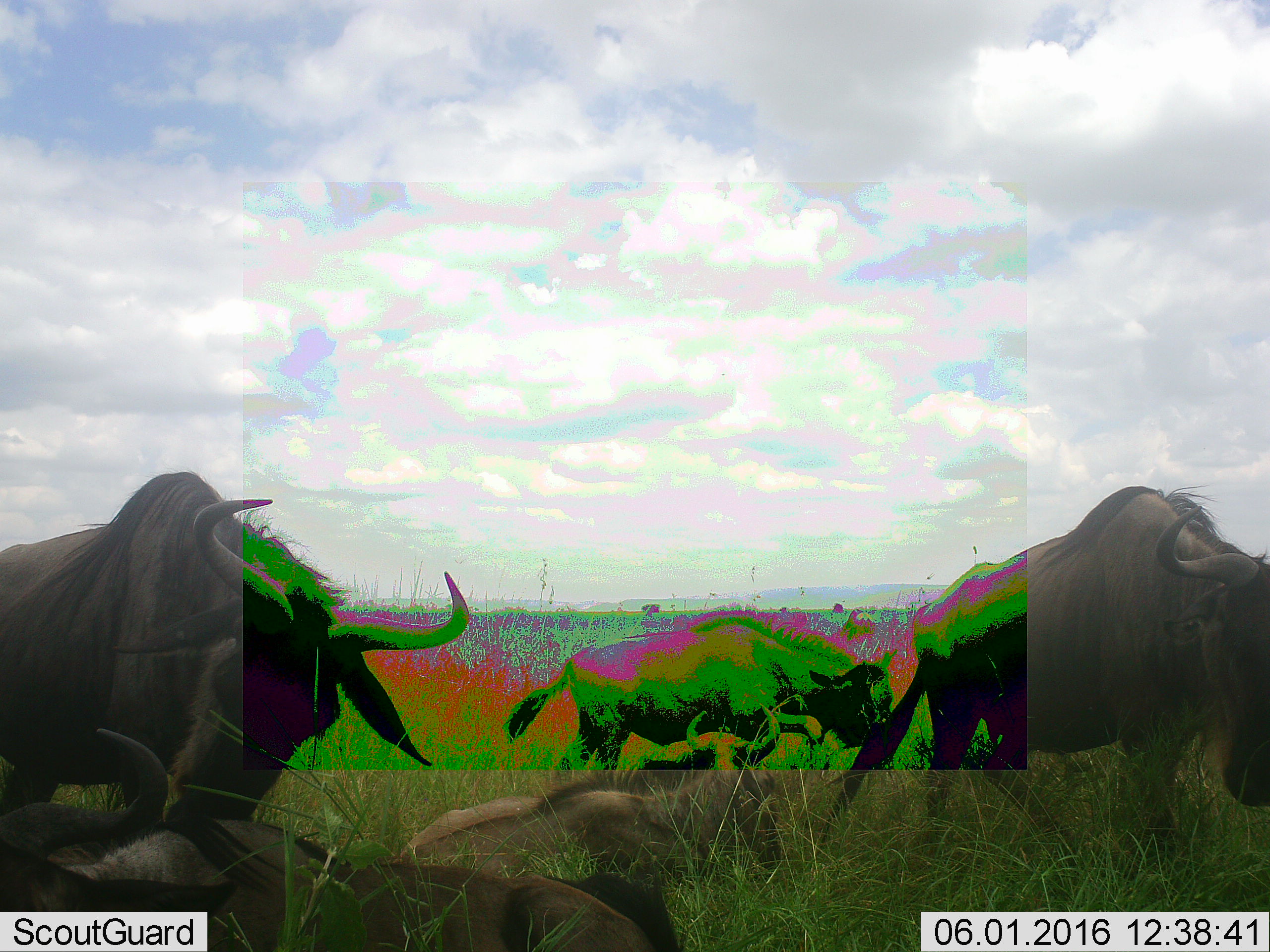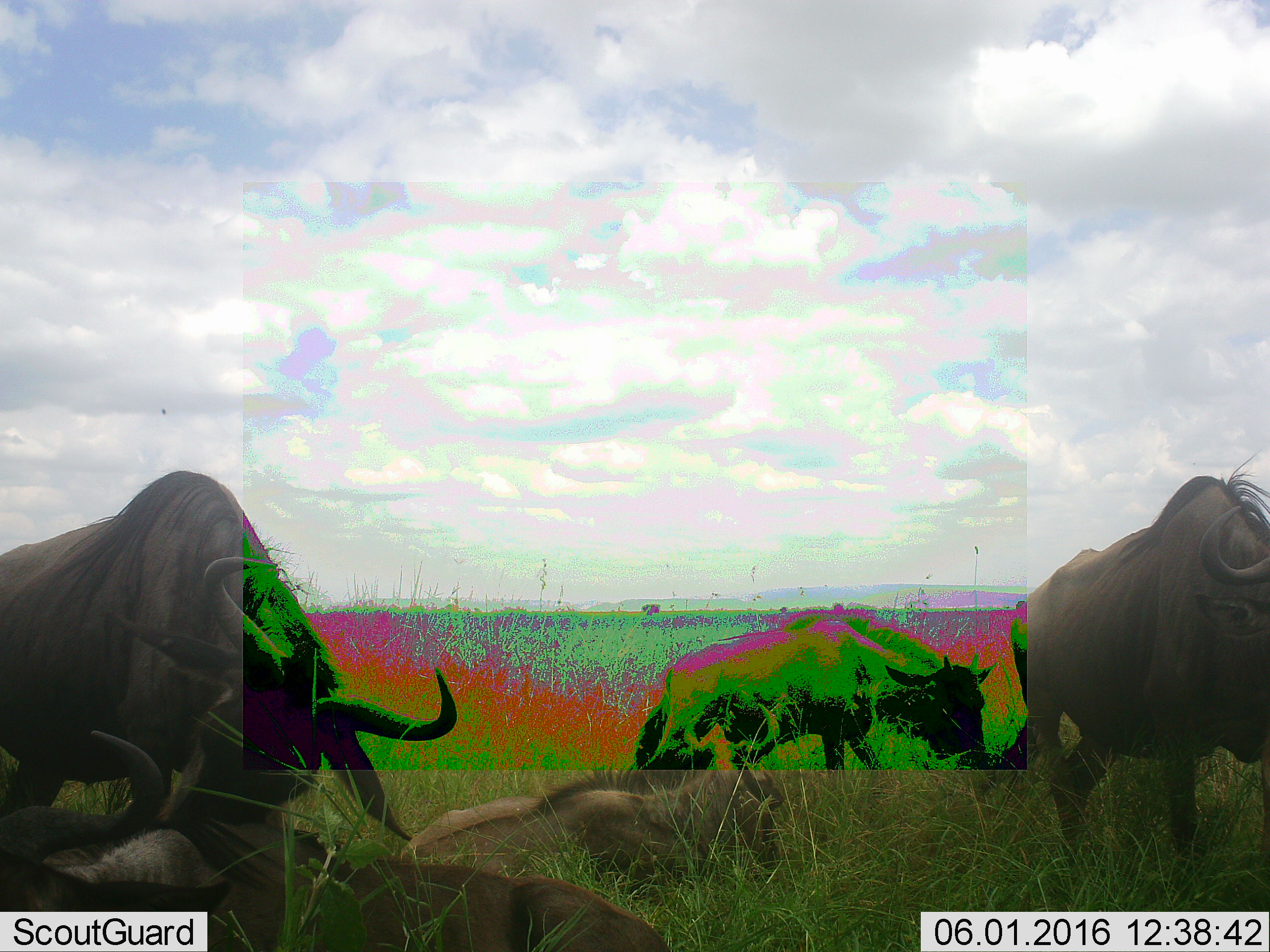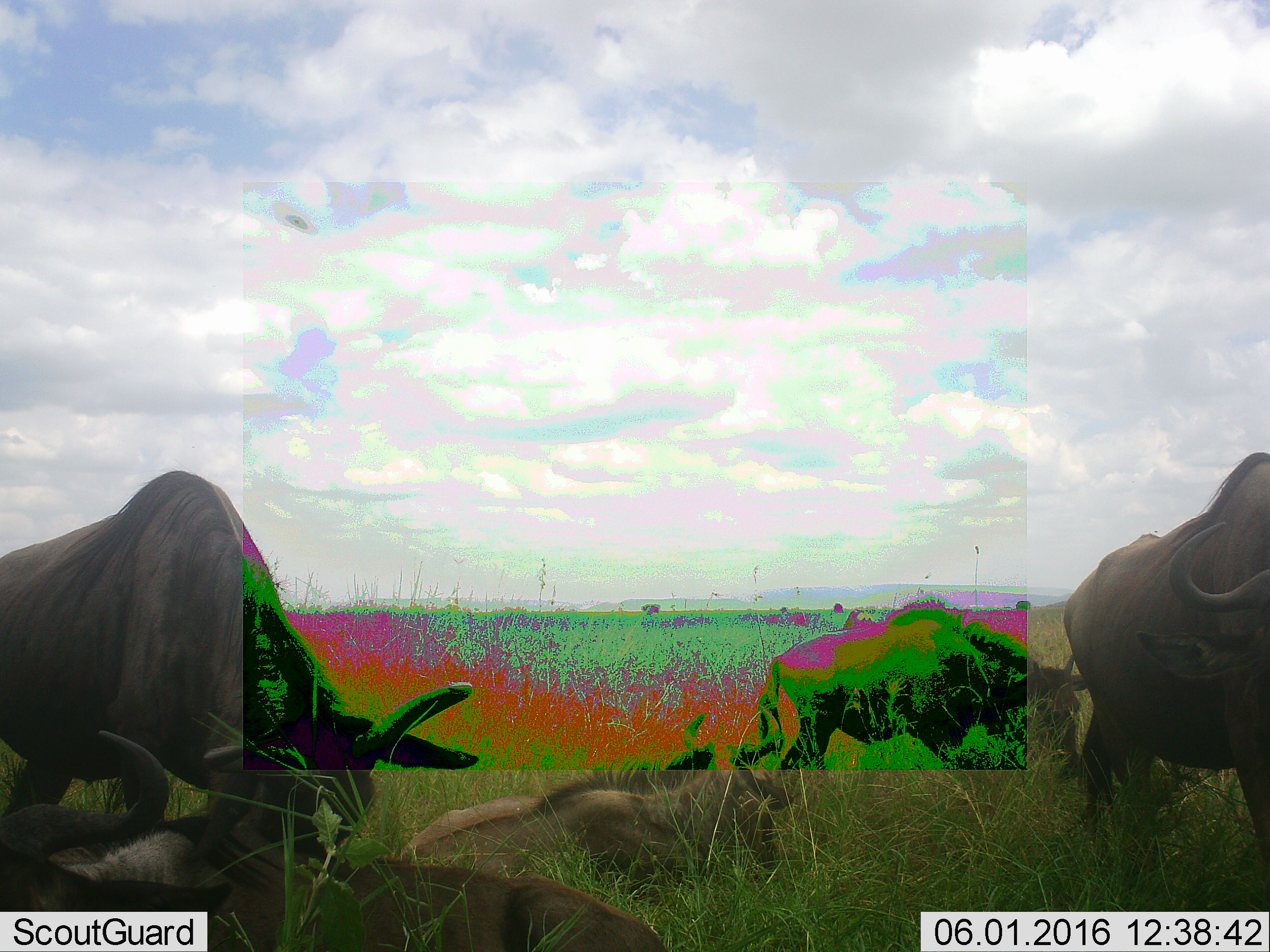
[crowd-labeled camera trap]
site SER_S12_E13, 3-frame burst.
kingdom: Animalia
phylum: Chordata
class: Mammalia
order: Artiodactyla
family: Bovidae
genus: Connochaetes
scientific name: Connochaetes taurinus taurinus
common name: blue wildebeest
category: wildebeestblue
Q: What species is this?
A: Wildebeestblue (blue wildebeest) (Connochaetes taurinus taurinus).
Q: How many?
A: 5.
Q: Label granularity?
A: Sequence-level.